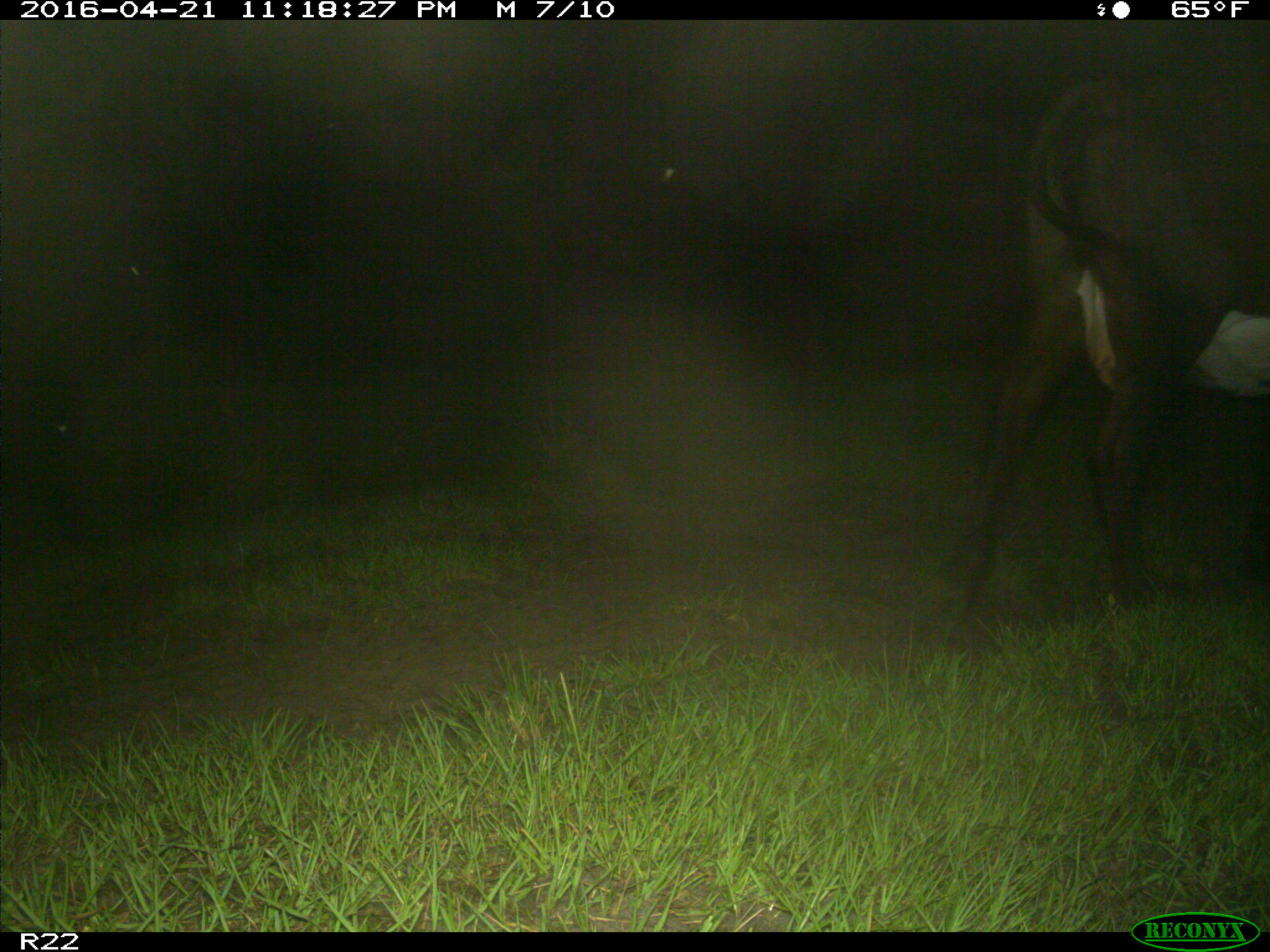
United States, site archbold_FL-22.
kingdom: Animalia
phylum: Chordata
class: Mammalia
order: Artiodactyla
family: Bovidae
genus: Bos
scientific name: Bos taurus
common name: domestic cow